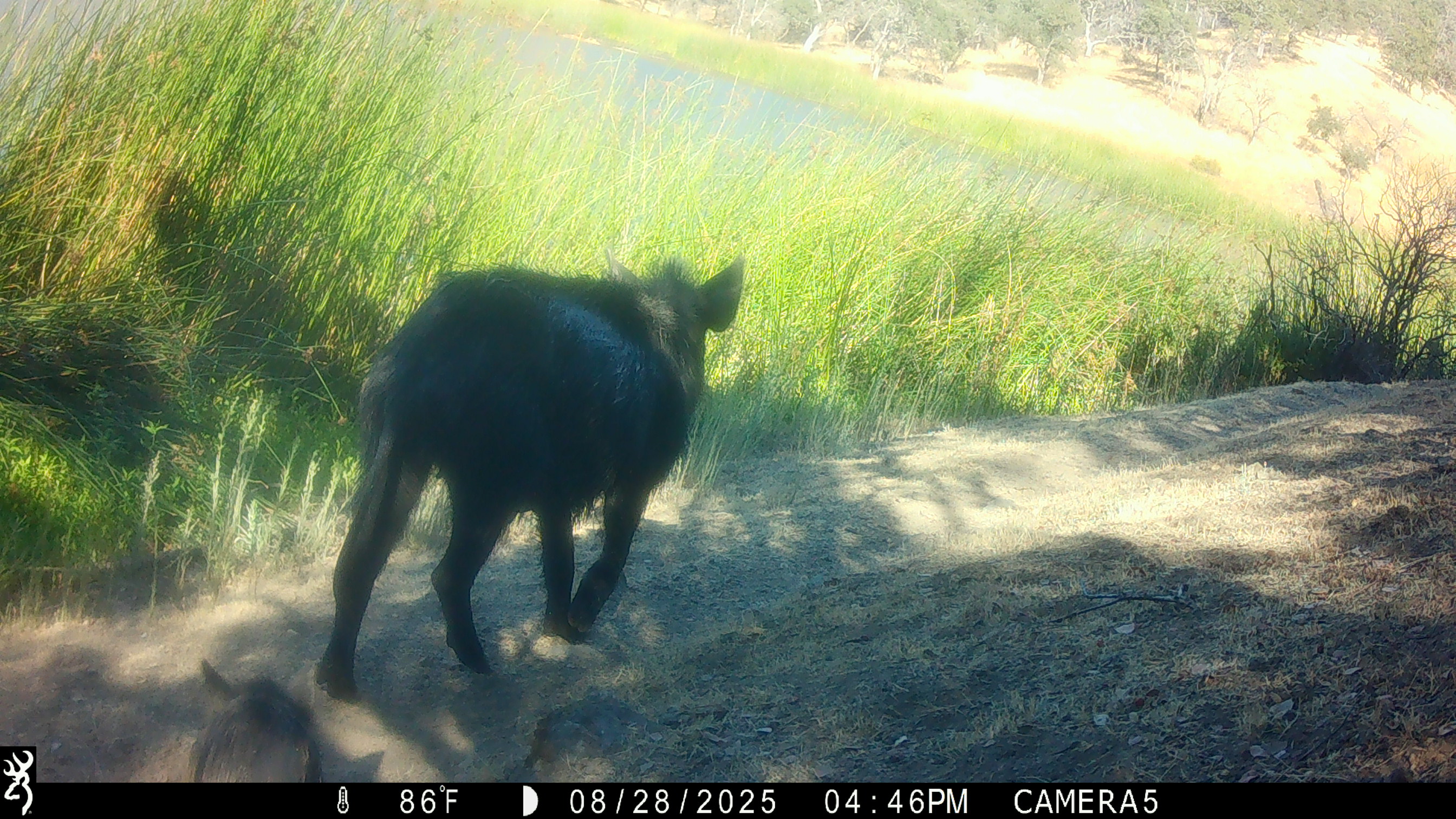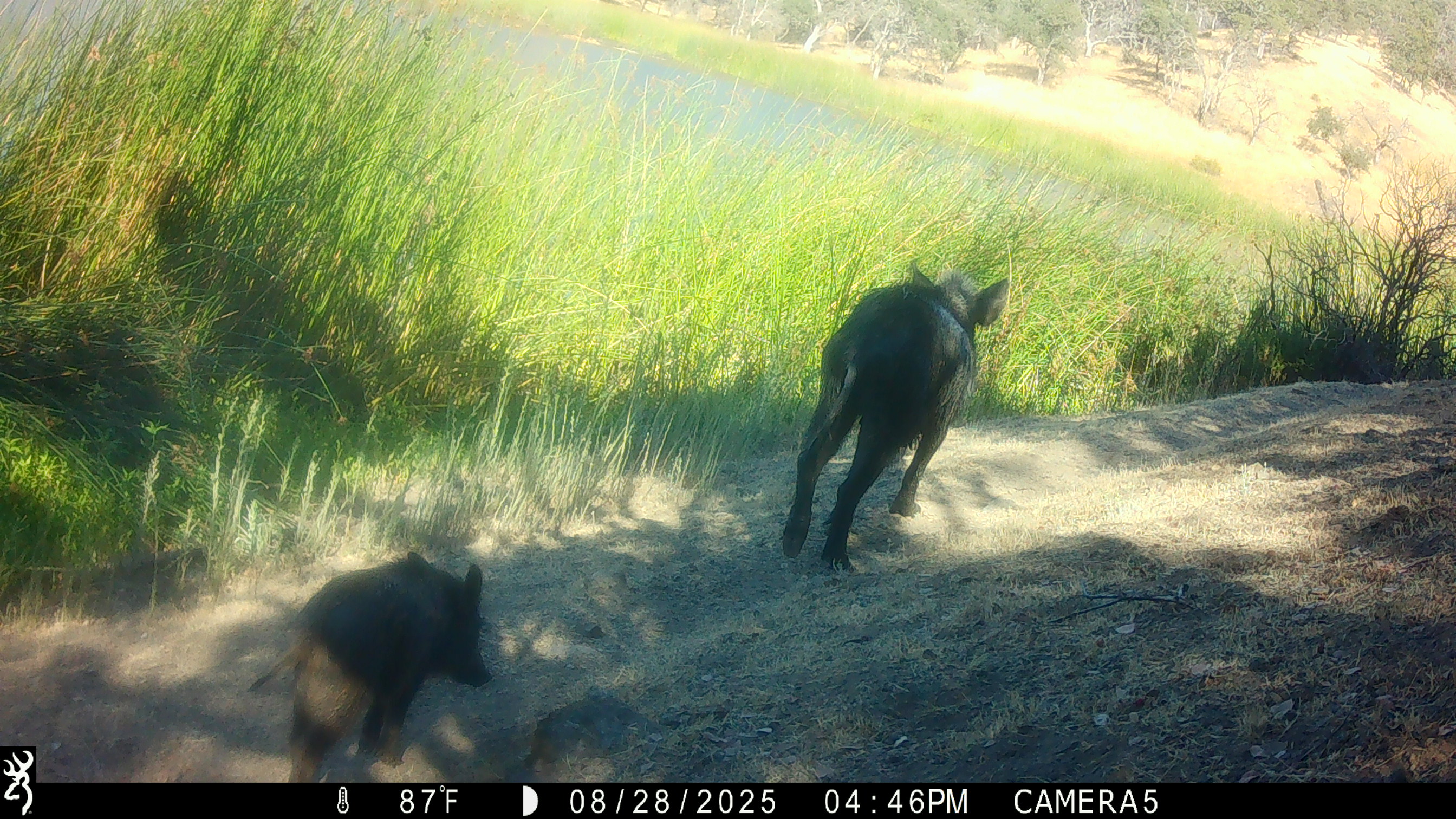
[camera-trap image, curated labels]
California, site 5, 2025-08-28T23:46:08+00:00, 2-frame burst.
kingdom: Animalia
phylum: Chordata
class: Mammalia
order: Artiodactyla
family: Suidae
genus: Sus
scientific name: Sus scrofa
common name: wild boar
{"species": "wild boar (Sus scrofa)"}